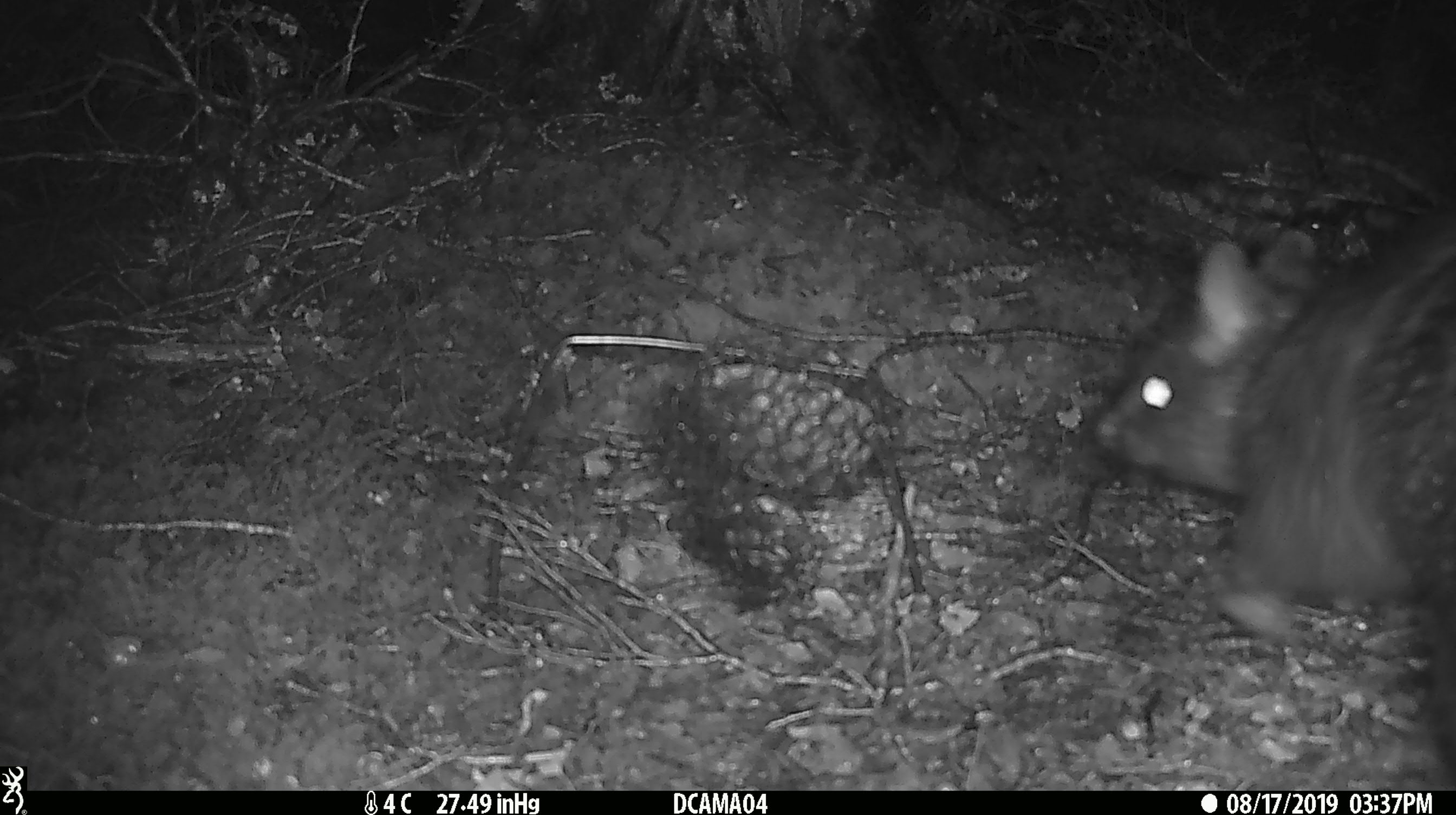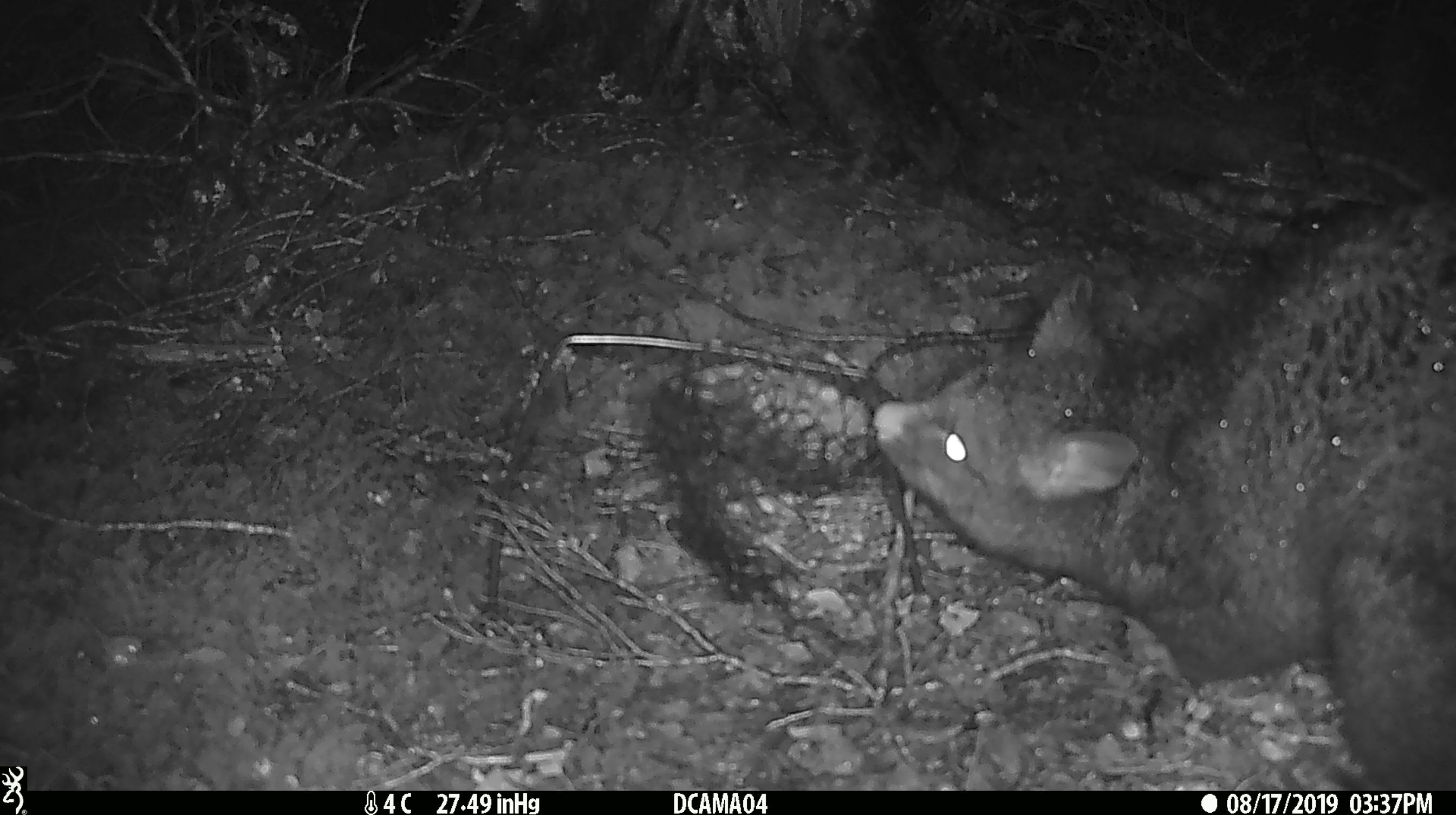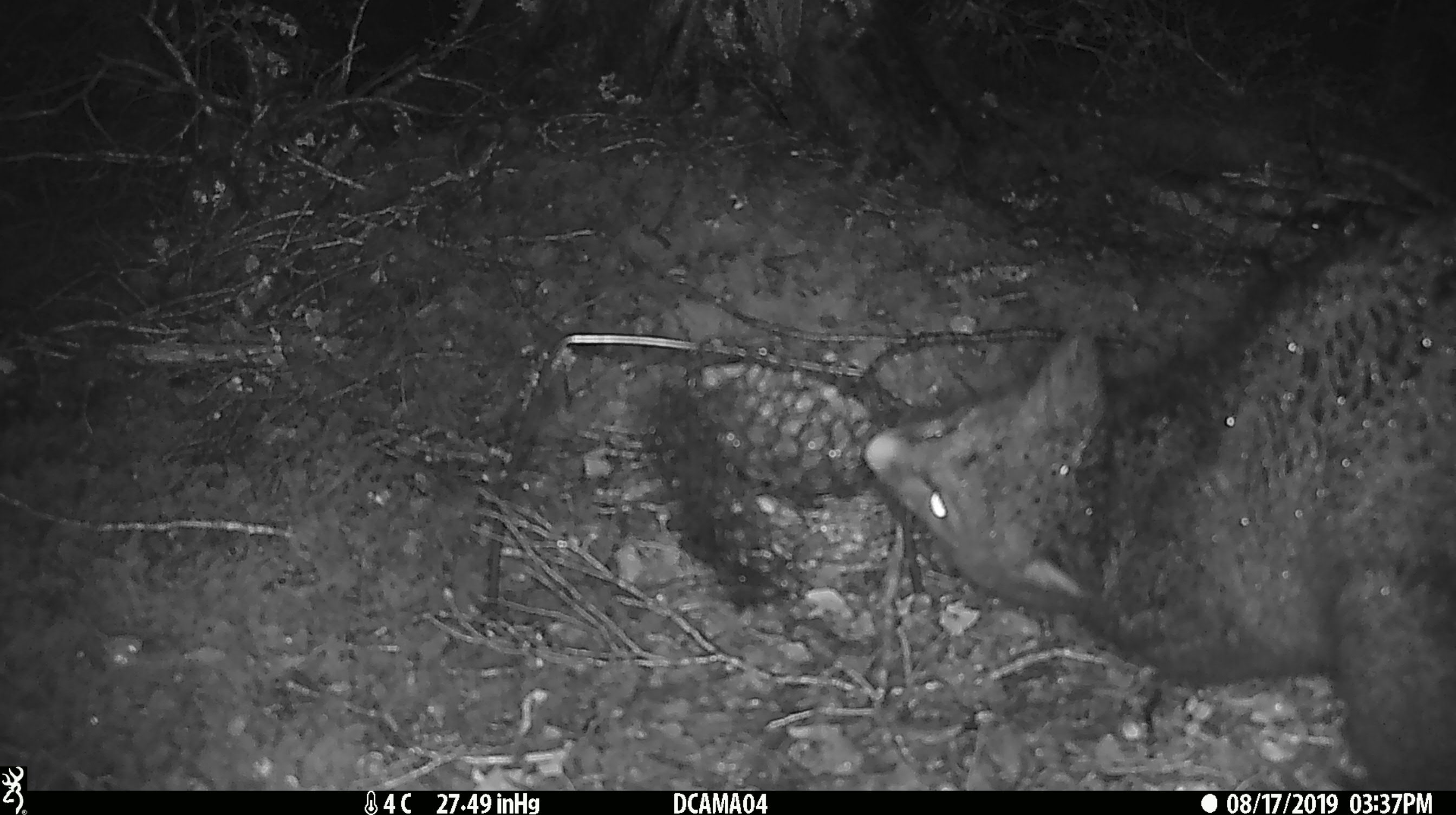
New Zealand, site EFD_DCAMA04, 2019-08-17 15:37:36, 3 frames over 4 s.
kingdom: Animalia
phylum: Chordata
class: Mammalia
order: Diprotodontia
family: Phalangeridae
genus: Trichosurus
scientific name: Trichosurus vulpecula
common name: common brushtail possum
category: possum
Possum (common brushtail possum) (Trichosurus vulpecula).